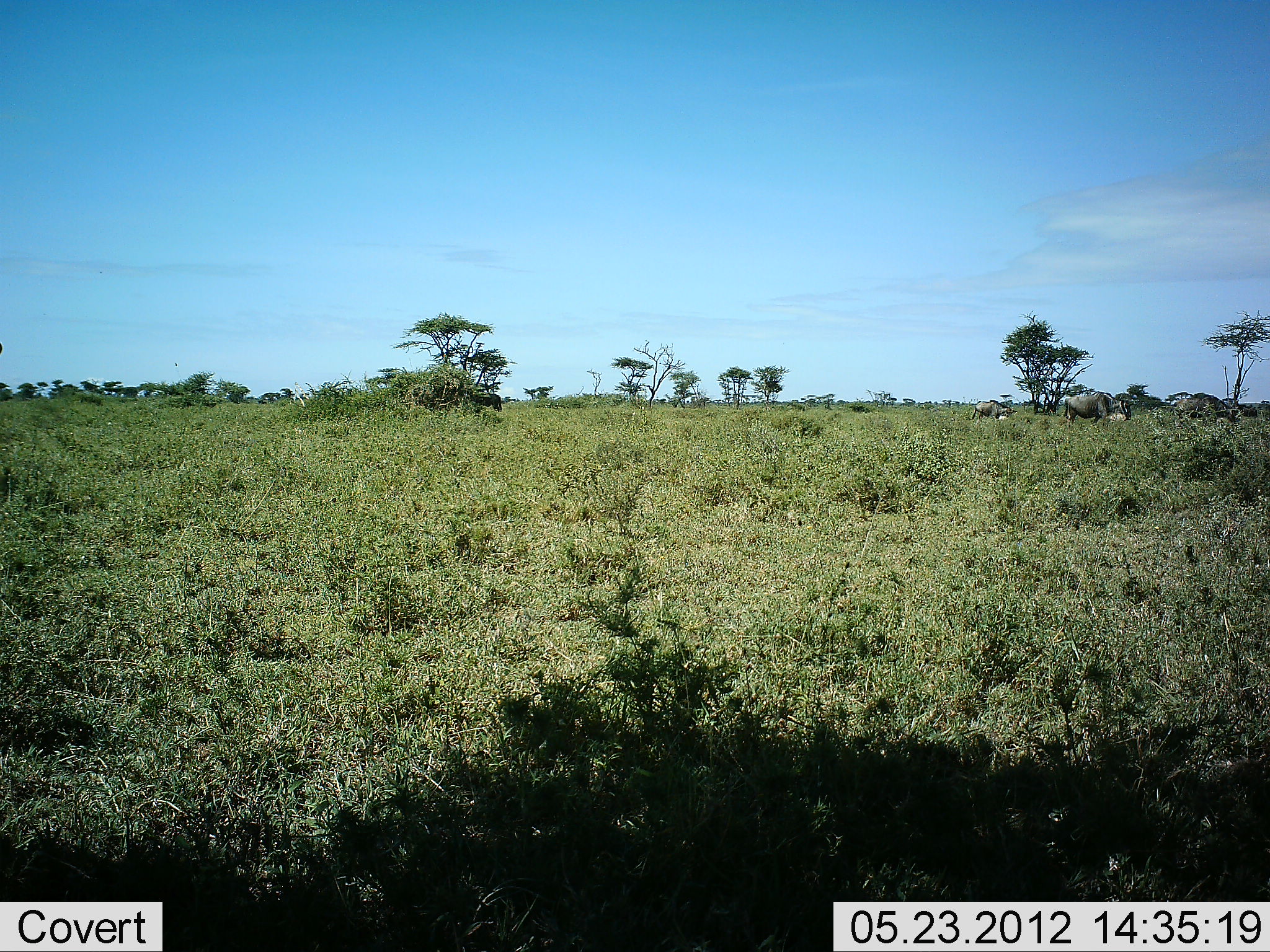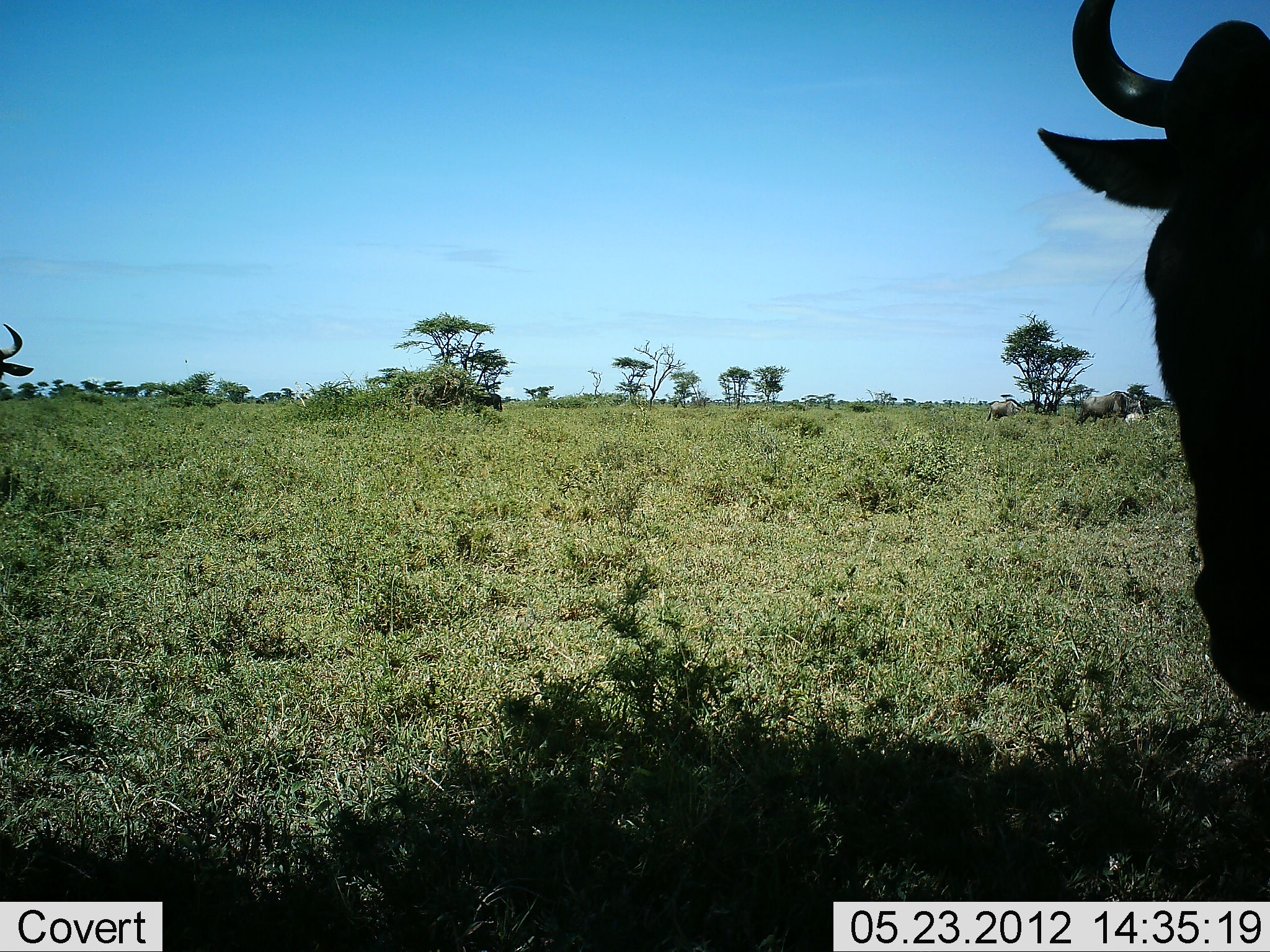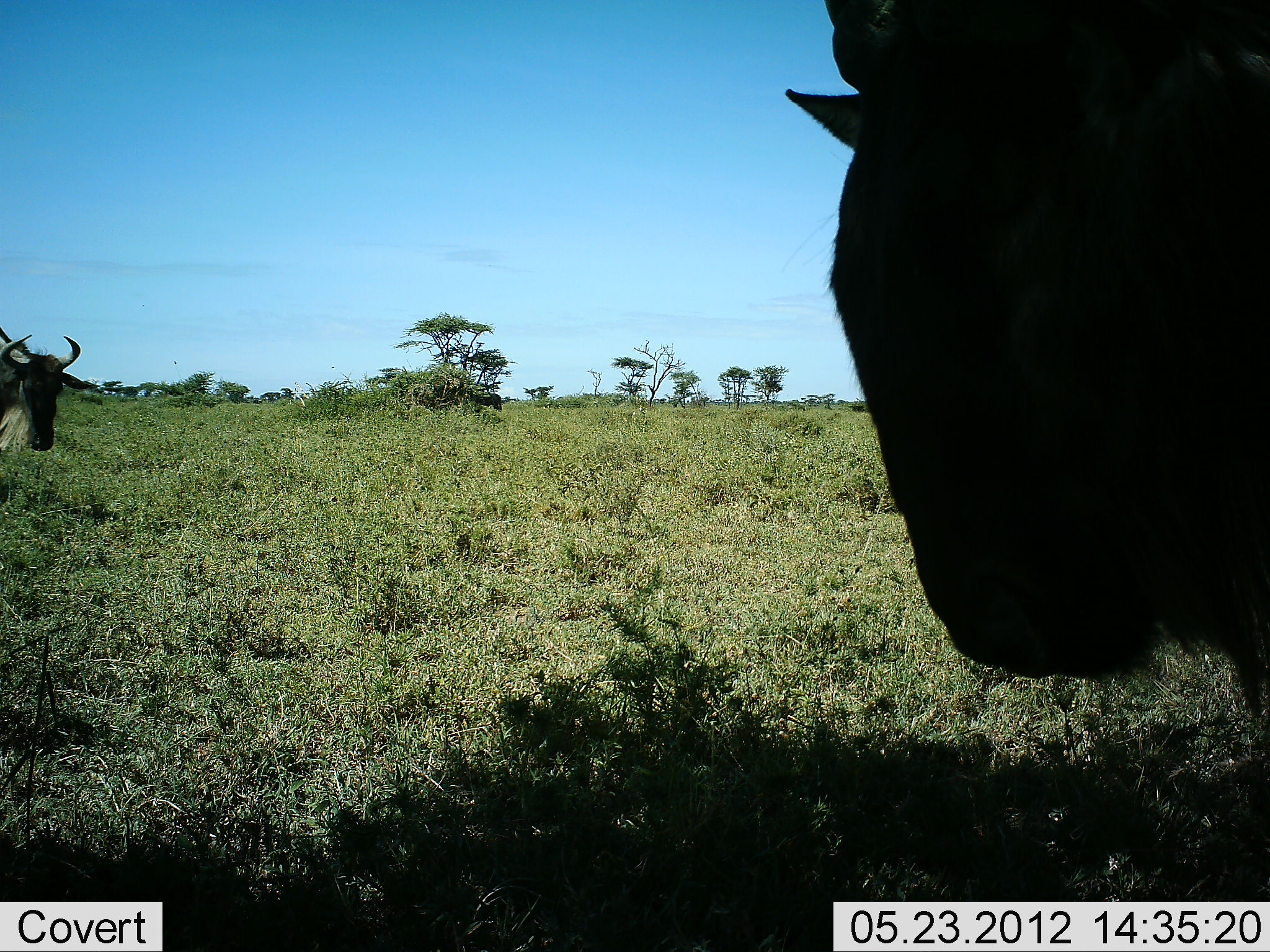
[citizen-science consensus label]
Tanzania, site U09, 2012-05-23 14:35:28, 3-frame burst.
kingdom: Animalia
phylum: Chordata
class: Mammalia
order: Artiodactyla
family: Bovidae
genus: Connochaetes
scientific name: Connochaetes taurinus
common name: blue wildebeest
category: wildebeest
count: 5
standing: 20%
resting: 0%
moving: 90%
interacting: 0%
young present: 0%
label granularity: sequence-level